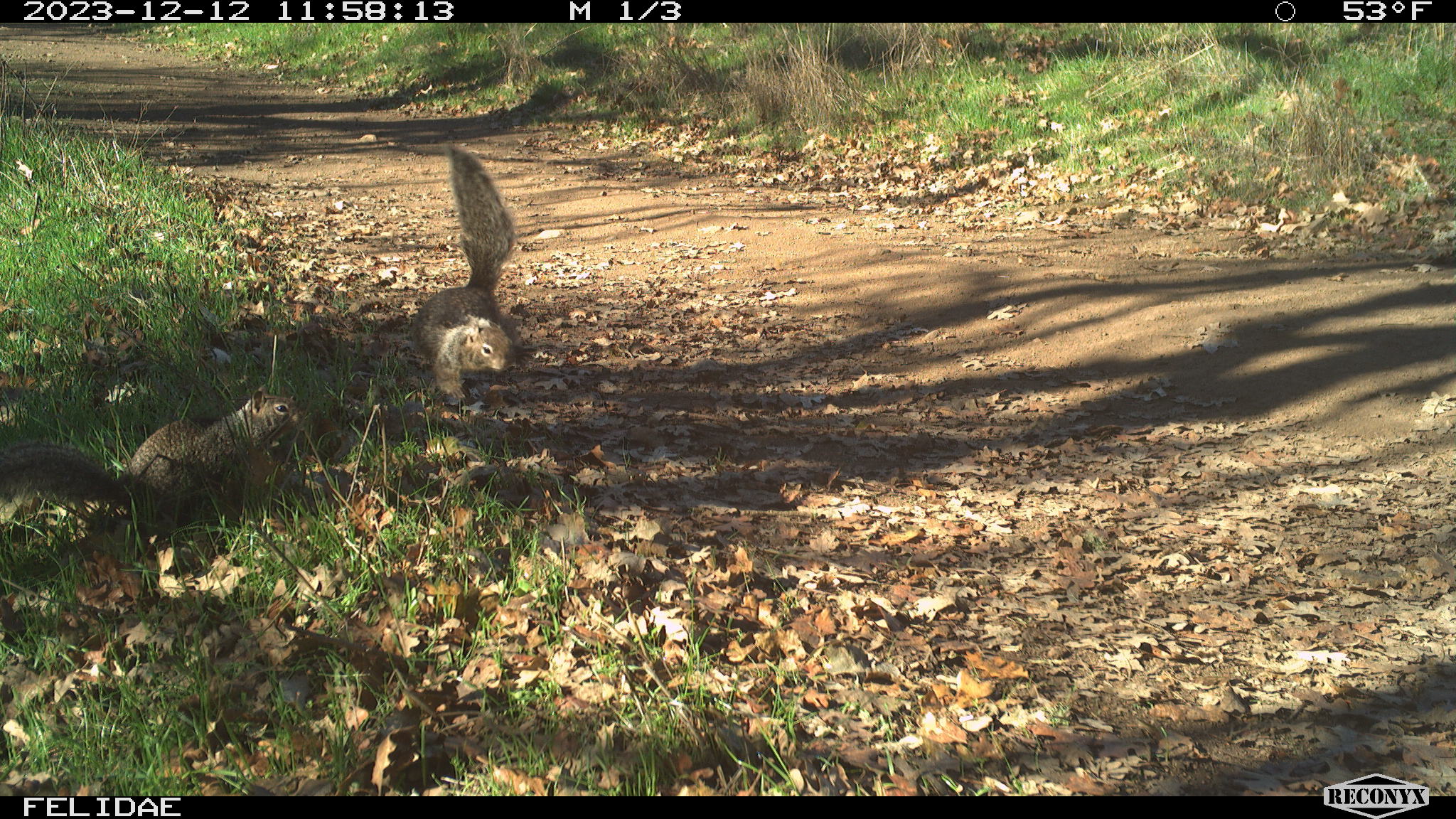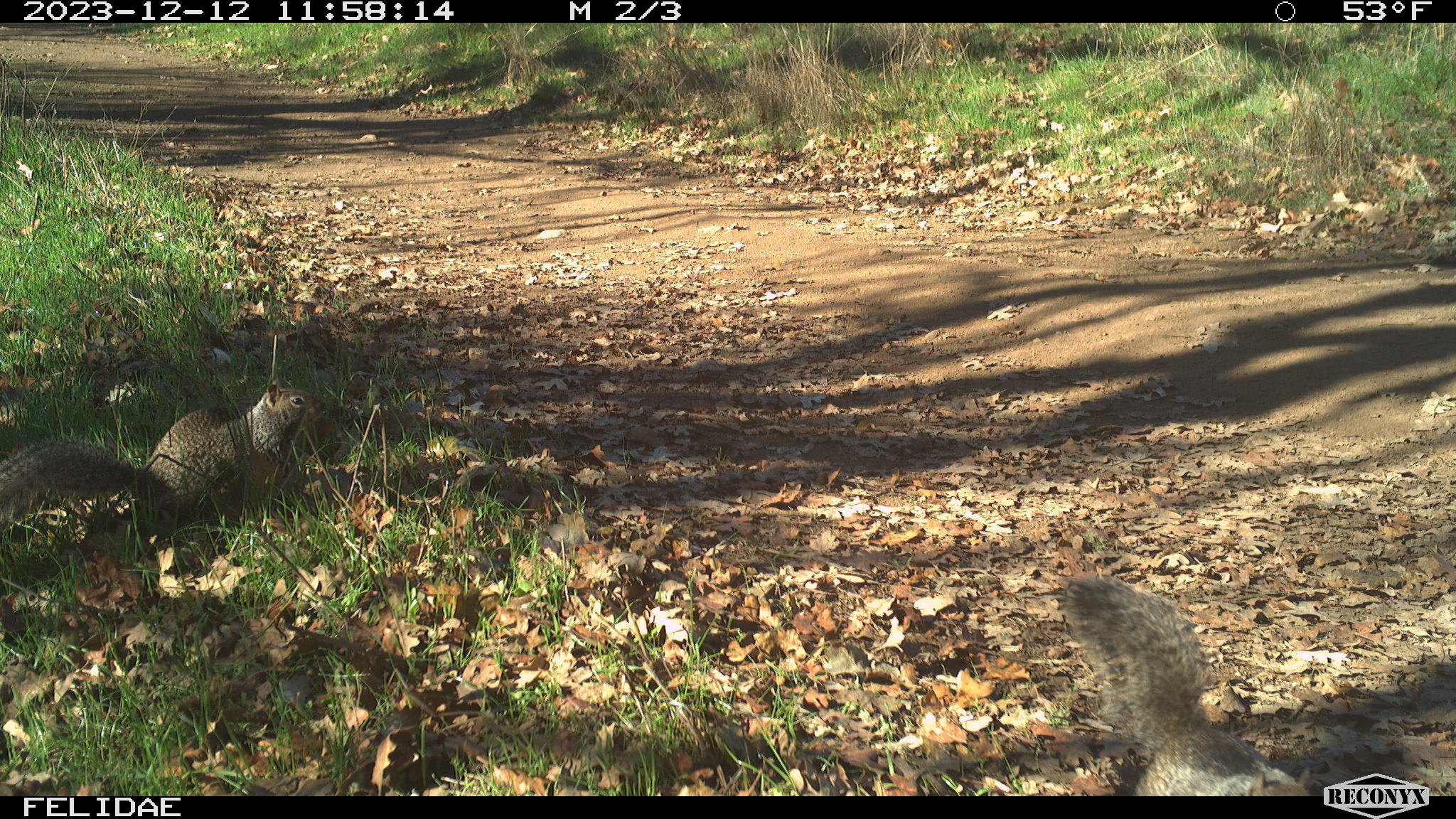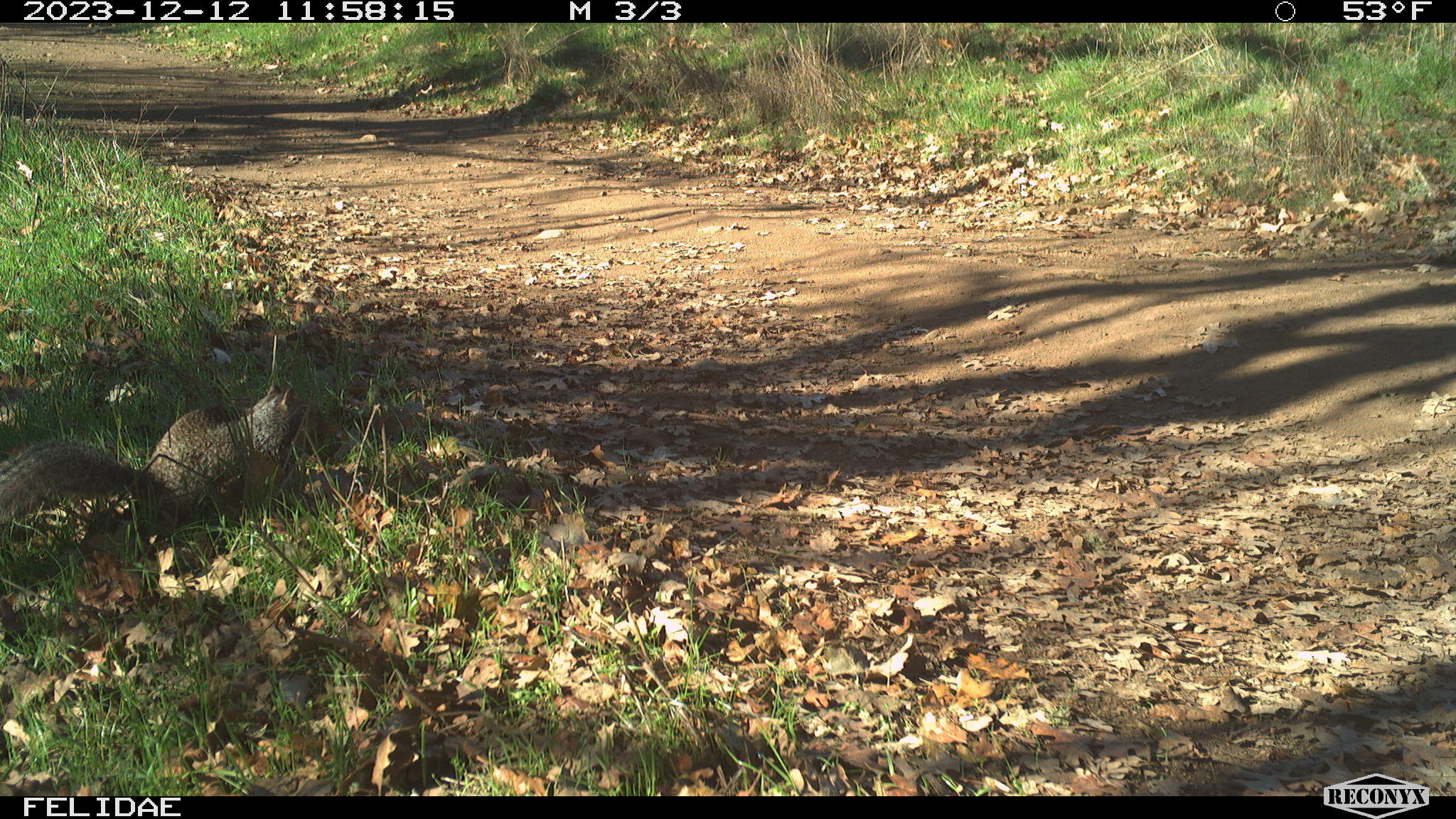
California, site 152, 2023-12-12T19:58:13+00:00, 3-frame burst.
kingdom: Animalia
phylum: Chordata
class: Mammalia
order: Rodentia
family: Sciuridae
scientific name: Sciuridae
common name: squirrel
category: unknown squirrel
Unknown squirrel (squirrel) (Sciuridae).